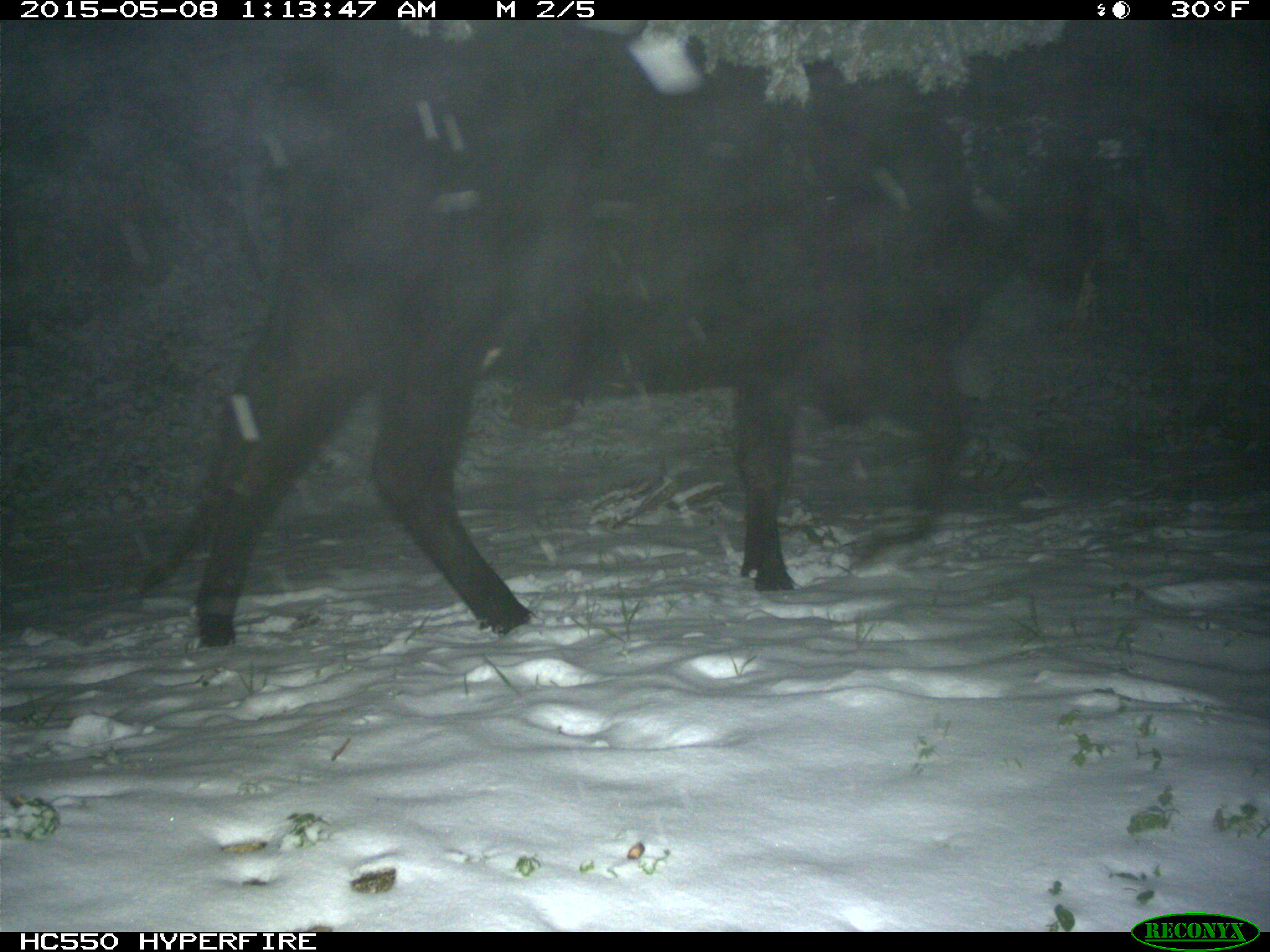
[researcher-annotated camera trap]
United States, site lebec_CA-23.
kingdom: Animalia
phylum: Chordata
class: Mammalia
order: Artiodactyla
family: Bovidae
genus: Bos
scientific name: Bos taurus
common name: domestic cow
Bos taurus (domestic cow).